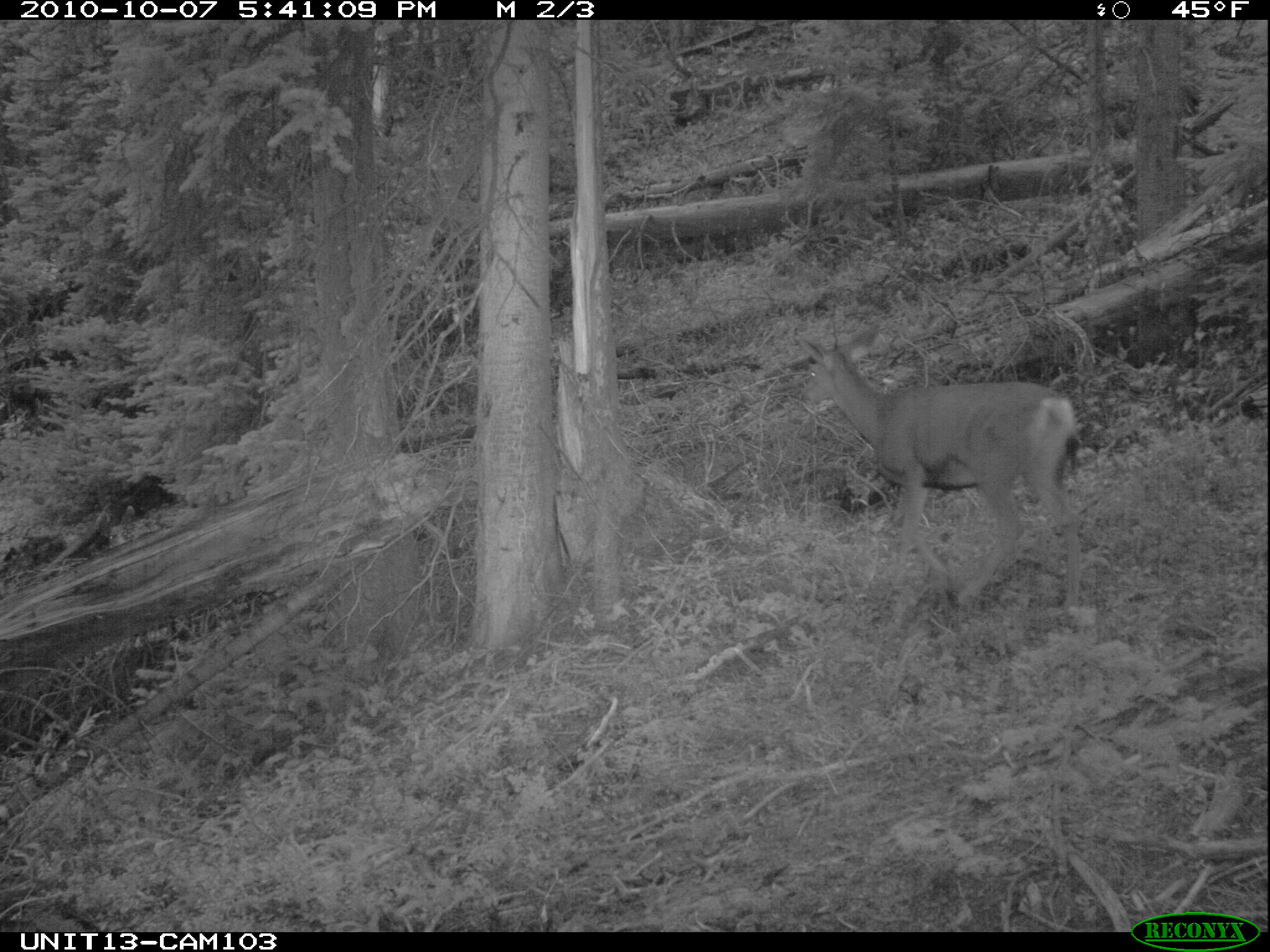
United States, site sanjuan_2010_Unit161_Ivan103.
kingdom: Animalia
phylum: Chordata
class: Mammalia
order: Artiodactyla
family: Cervidae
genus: Odocoileus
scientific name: Odocoileus hemionus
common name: mule deer